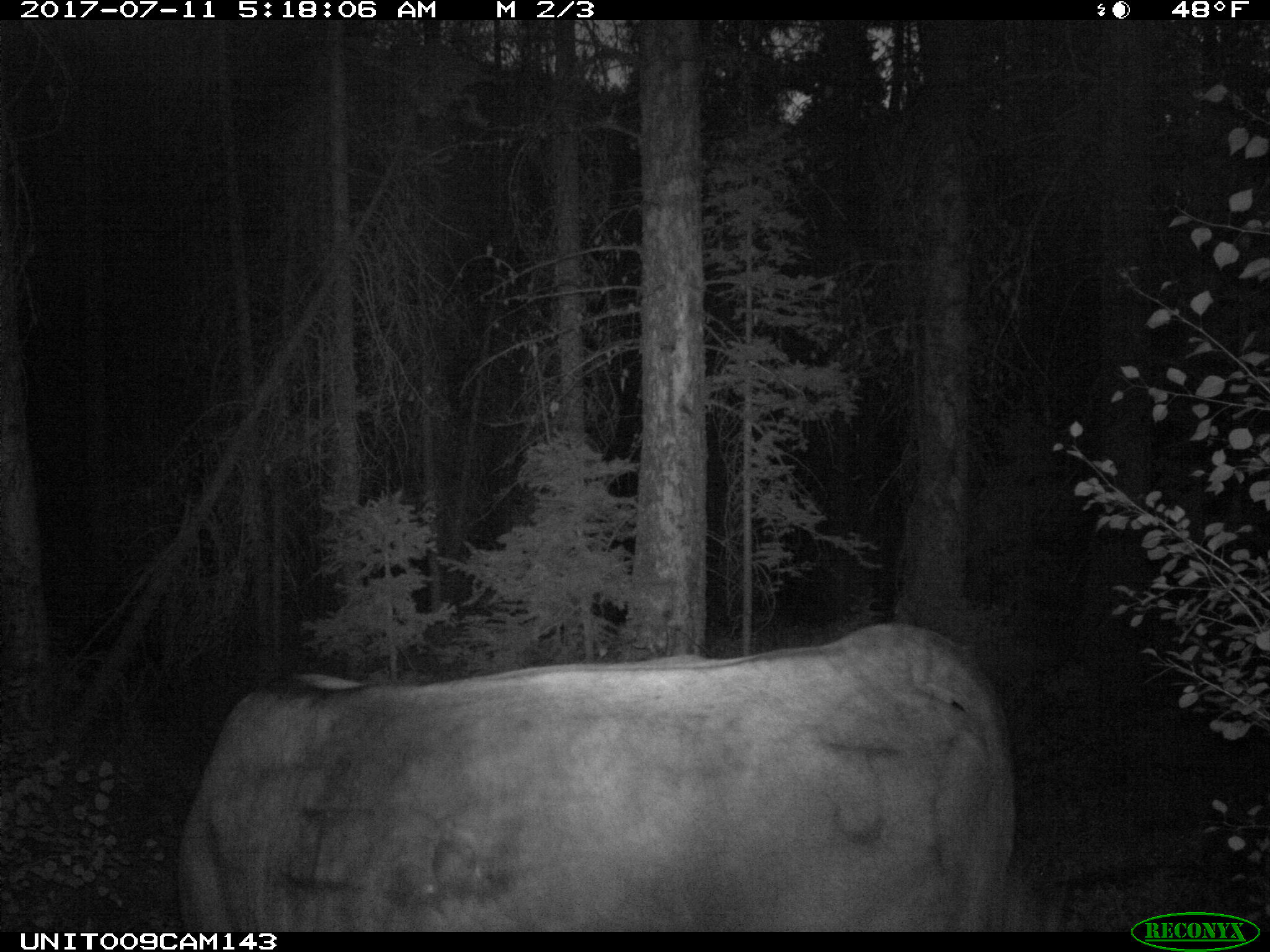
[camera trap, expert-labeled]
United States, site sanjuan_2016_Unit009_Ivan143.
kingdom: Animalia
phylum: Chordata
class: Mammalia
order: Artiodactyla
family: Bovidae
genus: Bos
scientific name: Bos taurus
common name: domestic cow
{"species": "Bos taurus (domestic cow)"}